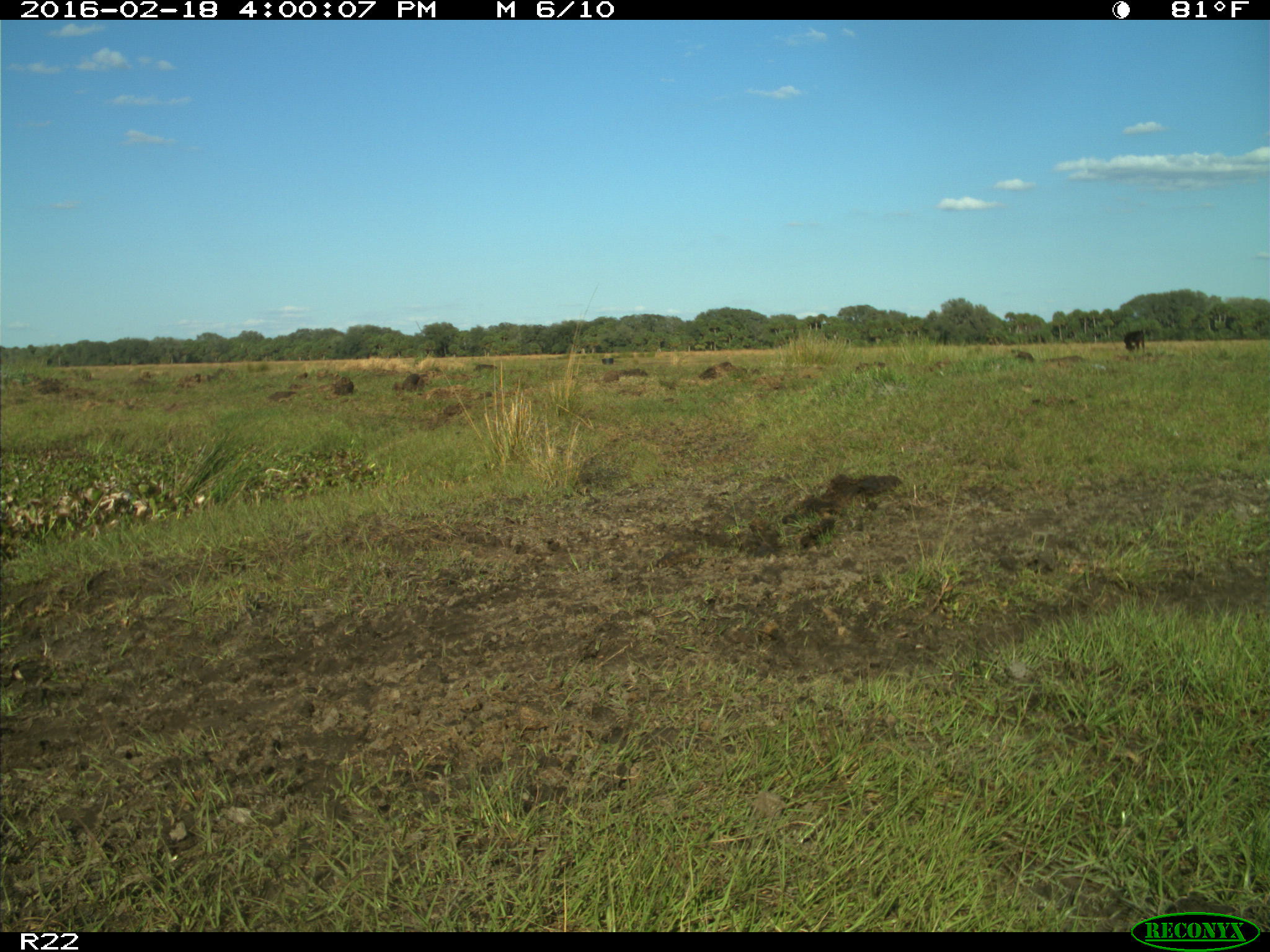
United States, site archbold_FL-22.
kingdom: Animalia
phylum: Chordata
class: Mammalia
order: Artiodactyla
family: Bovidae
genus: Bos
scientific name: Bos taurus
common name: domestic cow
Bos taurus (domestic cow).